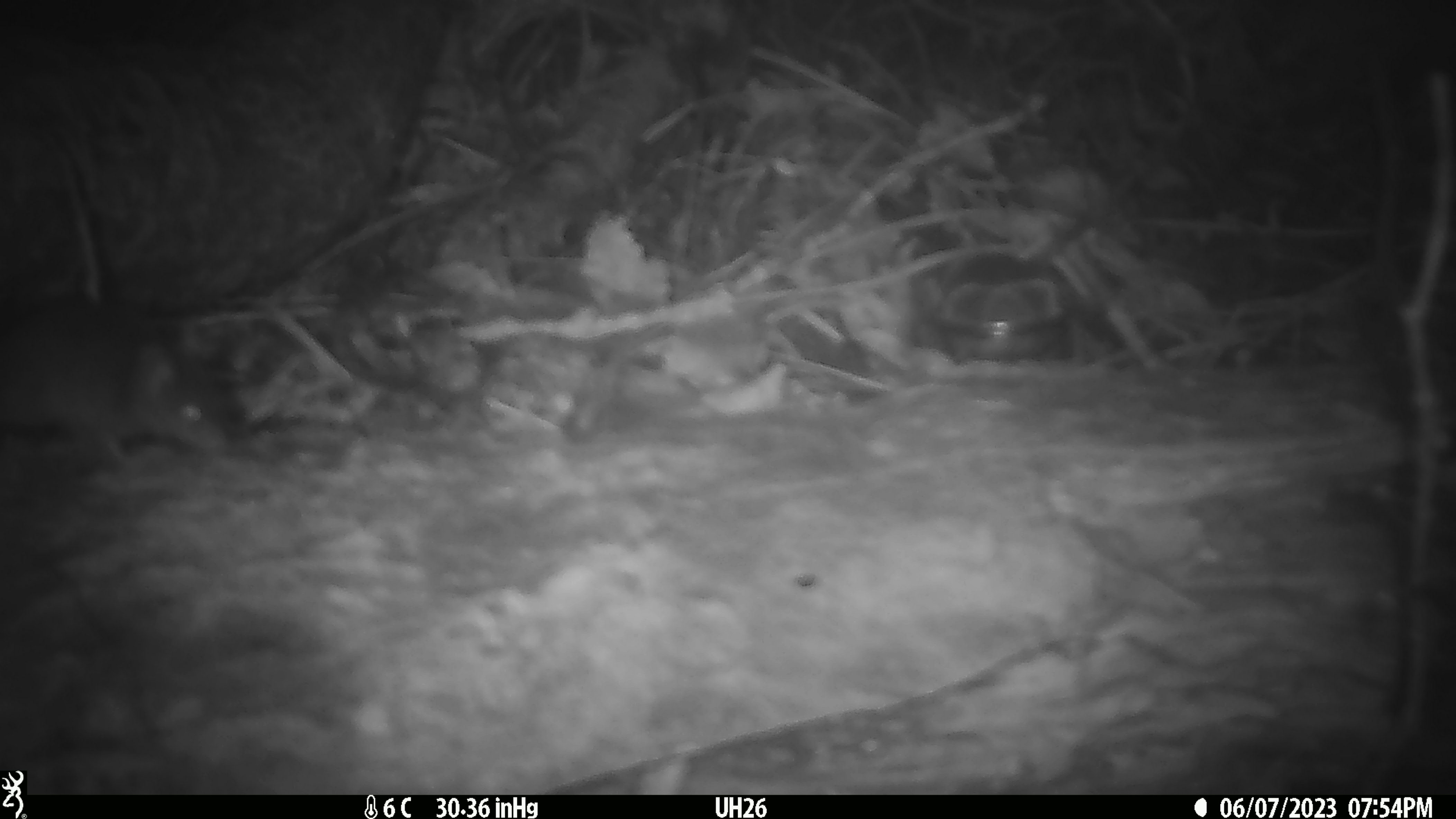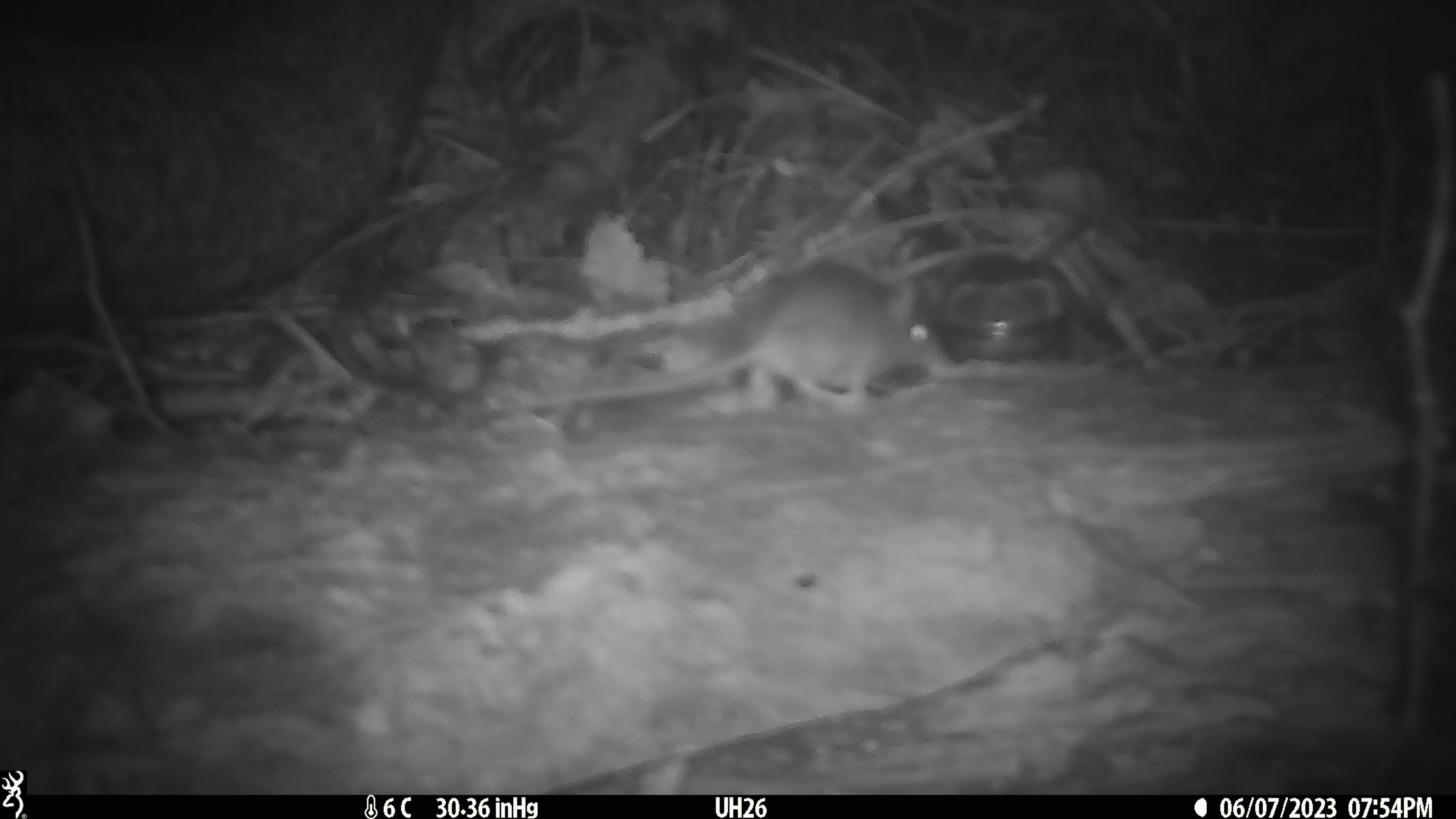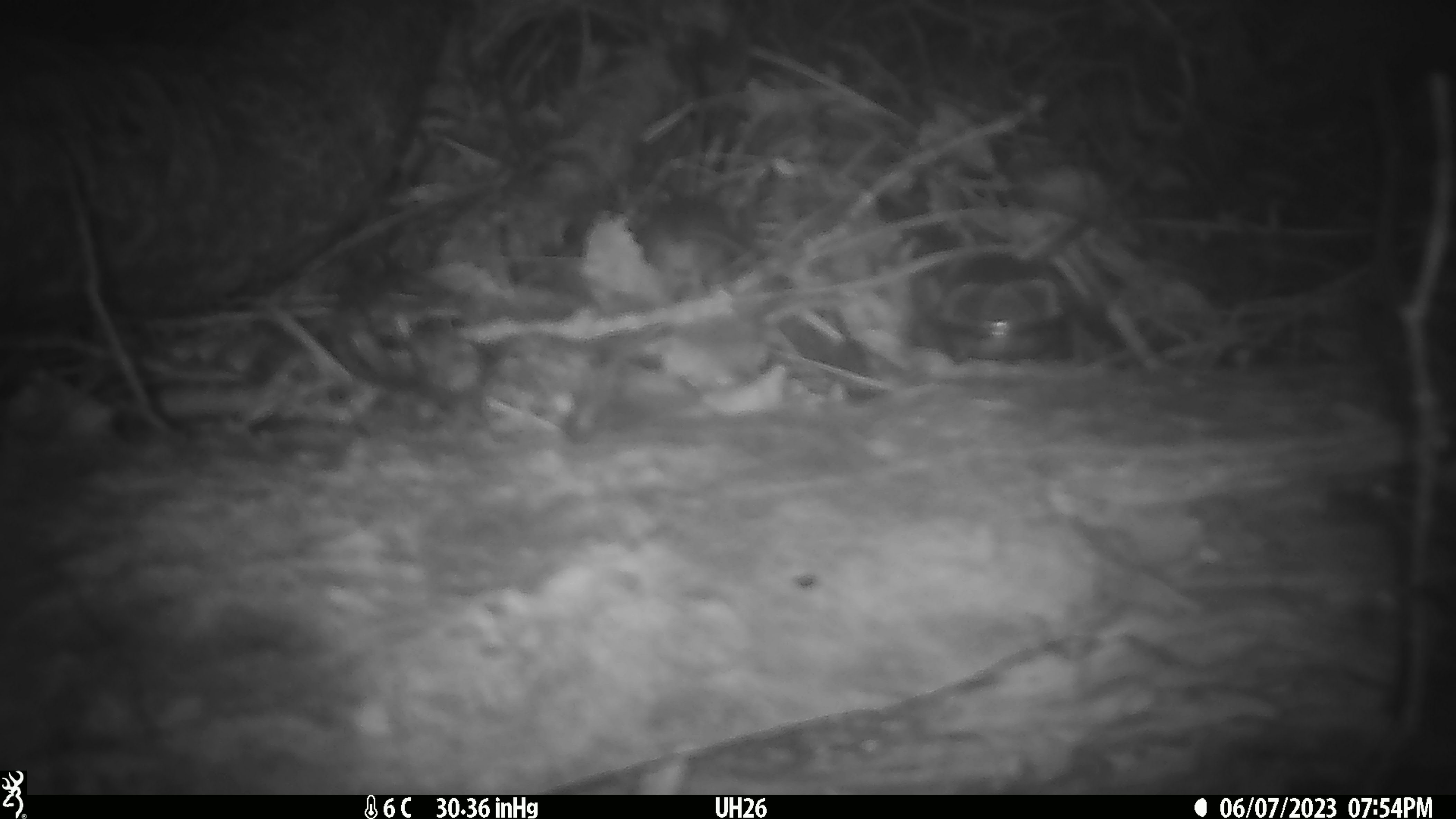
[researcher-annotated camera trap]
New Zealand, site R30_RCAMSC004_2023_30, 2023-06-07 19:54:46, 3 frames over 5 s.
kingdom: Animalia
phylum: Chordata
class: Mammalia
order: Rodentia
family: Muridae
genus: Mus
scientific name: Mus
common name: mouse